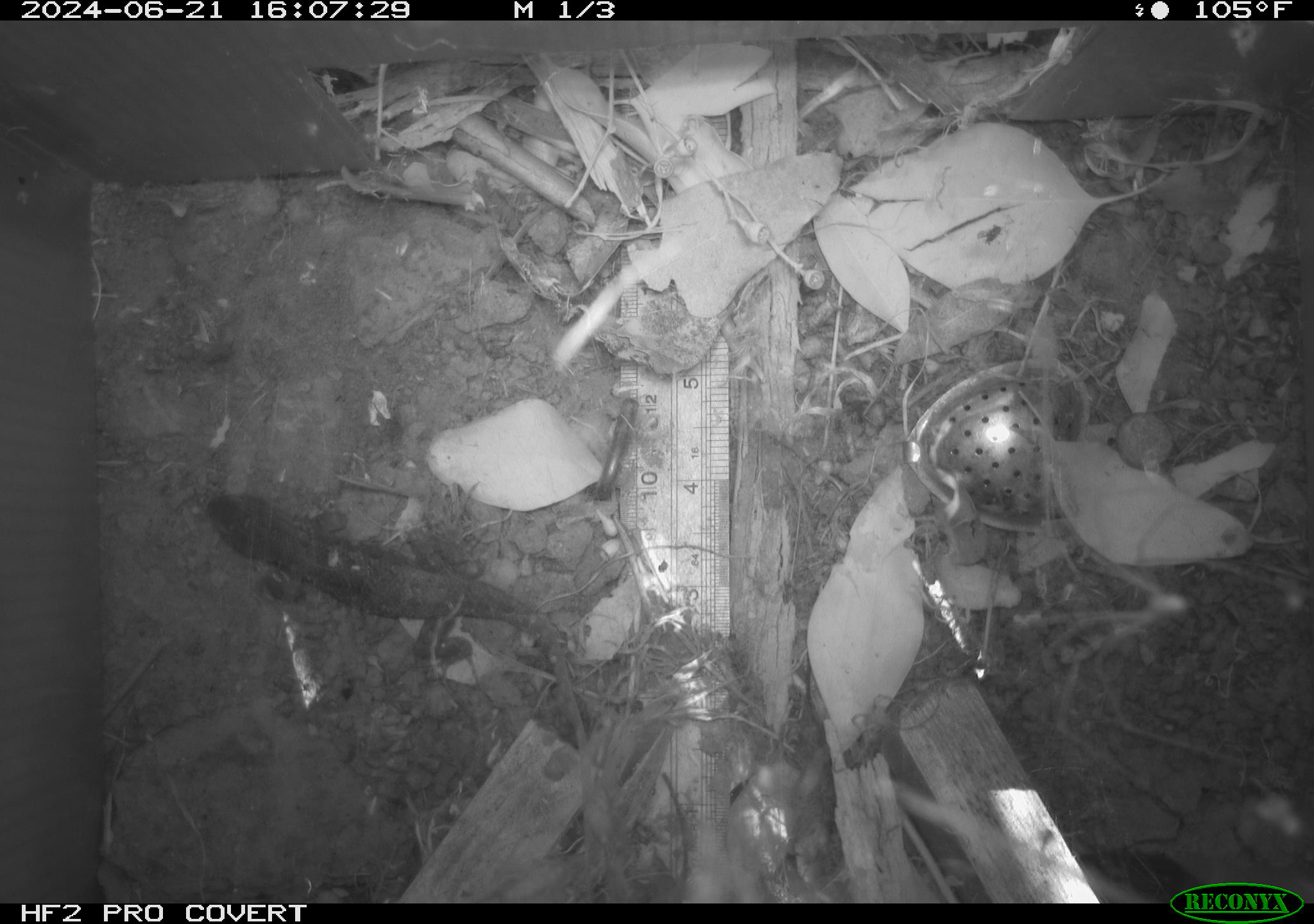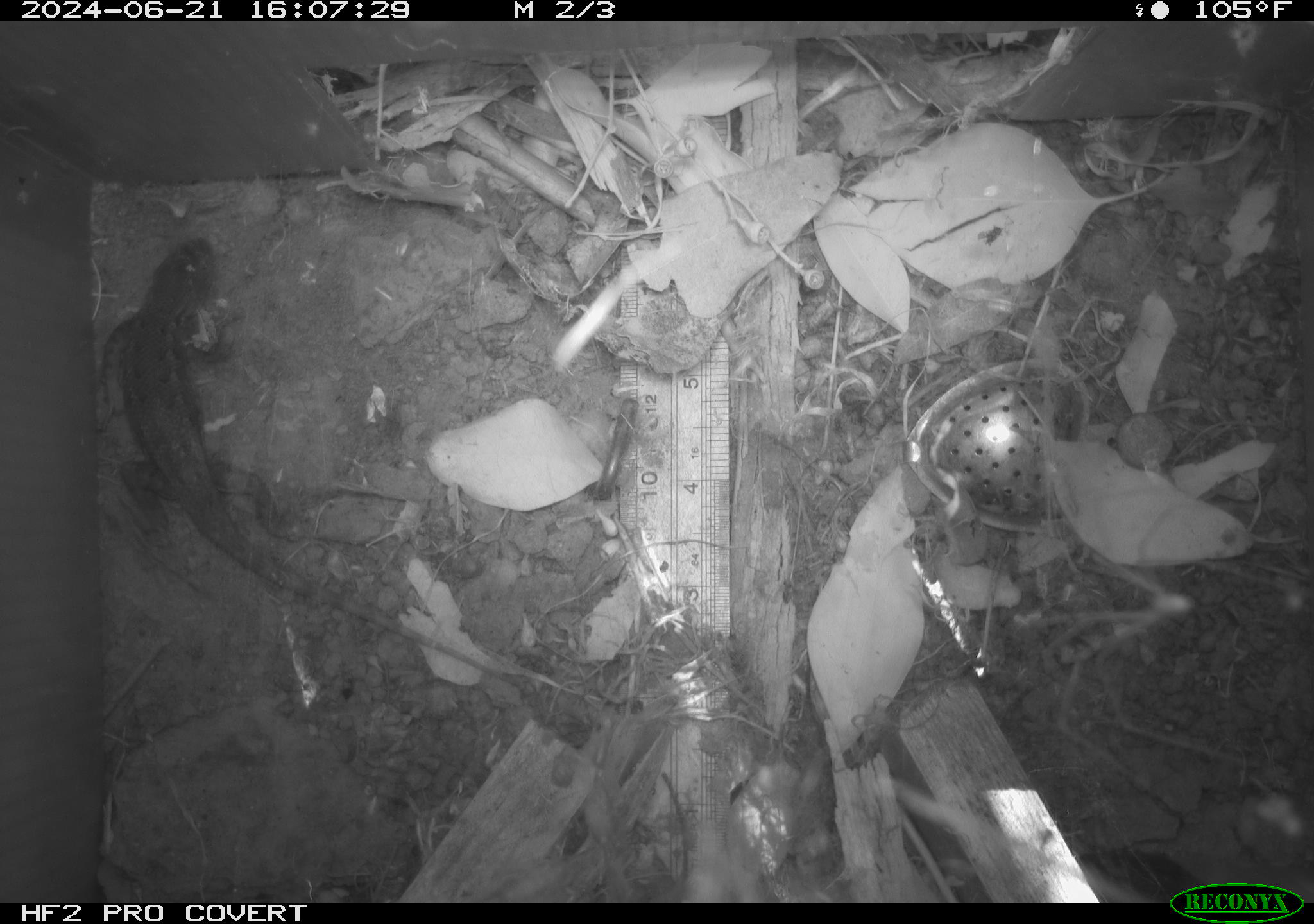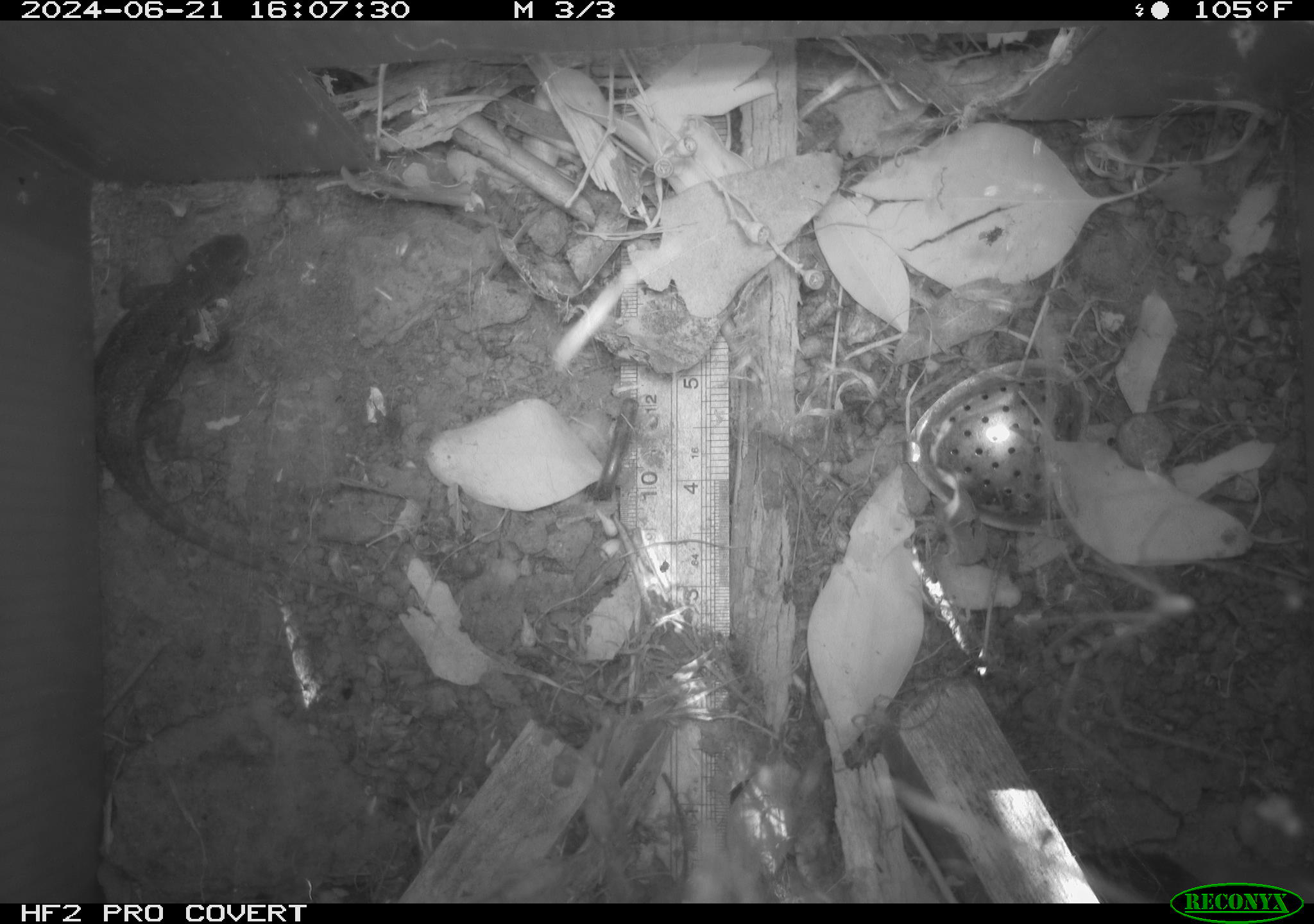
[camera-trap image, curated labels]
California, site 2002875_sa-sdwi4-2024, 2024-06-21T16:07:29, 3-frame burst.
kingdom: Animalia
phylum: Chordata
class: Reptilia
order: Squamata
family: Phrynosomatidae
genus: Sceloporus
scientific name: Sceloporus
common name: spiny lizards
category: sceloporus species